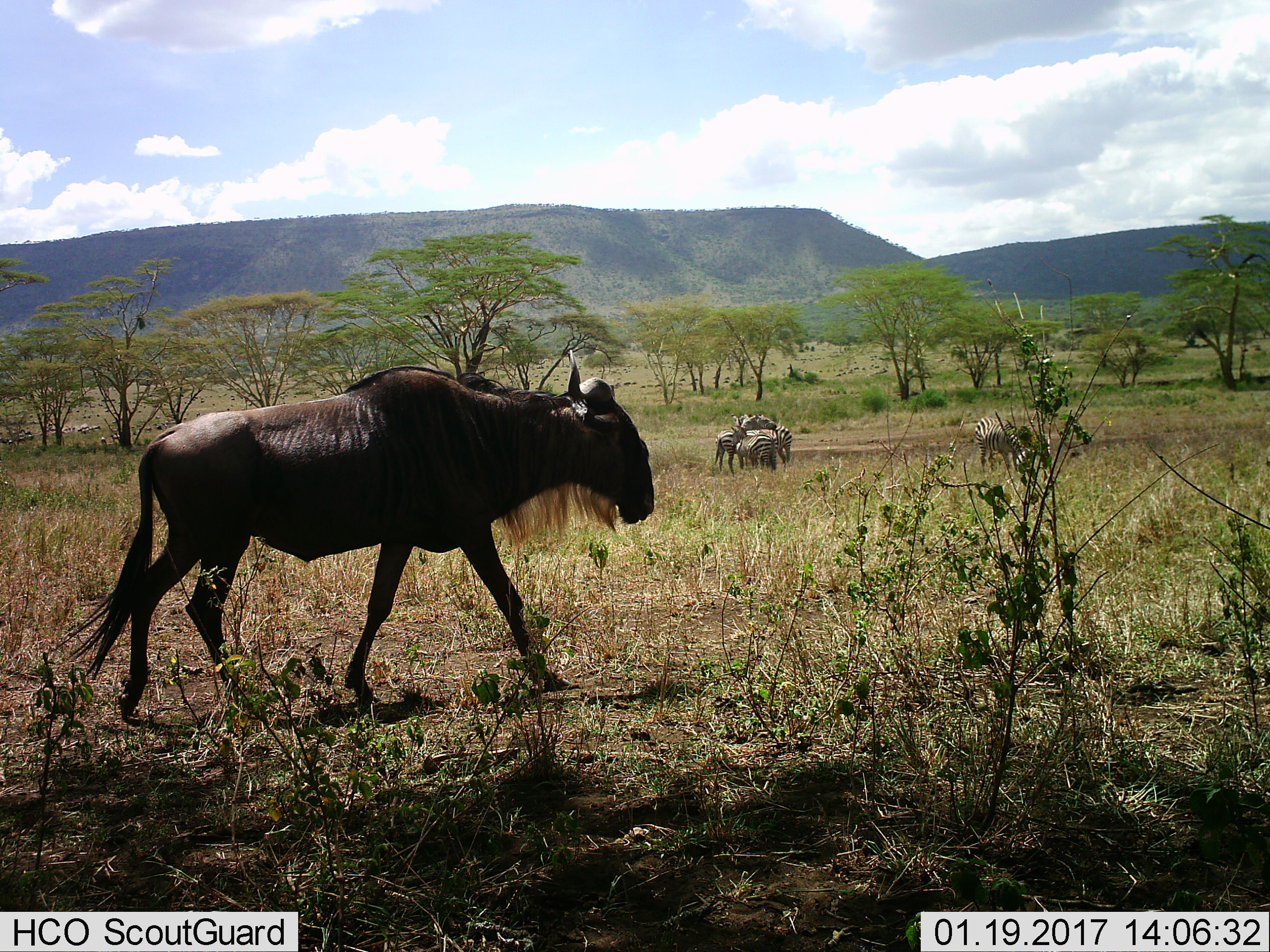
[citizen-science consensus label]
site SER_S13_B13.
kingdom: Animalia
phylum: Chordata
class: Mammalia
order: Artiodactyla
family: Bovidae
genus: Connochaetes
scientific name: Connochaetes taurinus taurinus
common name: blue wildebeest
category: wildebeestblue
Wildebeestblue (blue wildebeest) (Connochaetes taurinus taurinus), count 1. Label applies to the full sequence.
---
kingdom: Animalia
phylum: Chordata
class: Mammalia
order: Perissodactyla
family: Equidae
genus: Equus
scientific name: Equus quagga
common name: plains zebra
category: zebraplains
Zebraplains (plains zebra) (Equus quagga), count 5. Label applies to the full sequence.